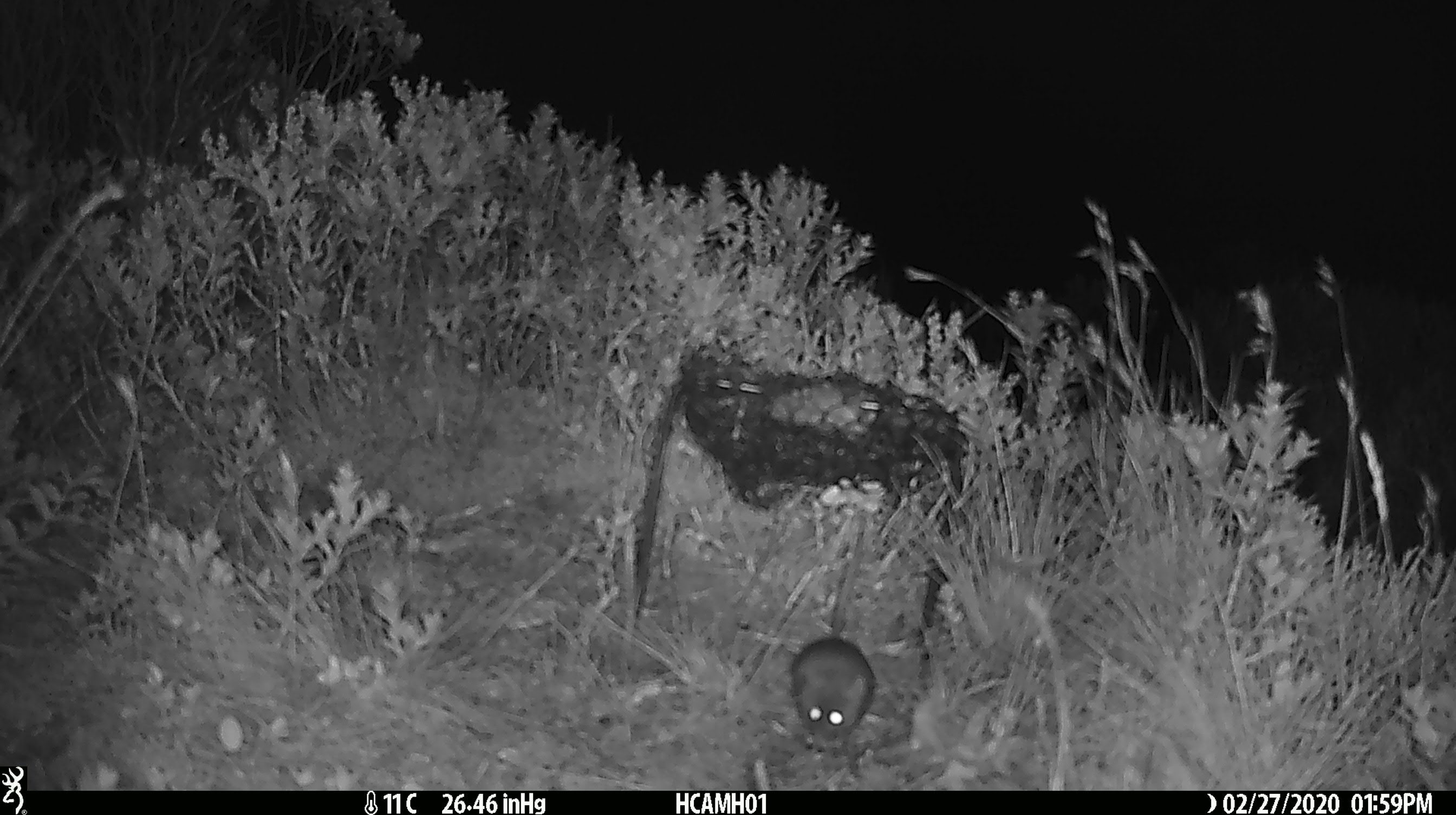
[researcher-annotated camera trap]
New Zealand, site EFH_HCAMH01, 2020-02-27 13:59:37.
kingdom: Animalia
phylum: Chordata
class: Mammalia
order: Rodentia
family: Muridae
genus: Mus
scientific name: Mus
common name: mouse